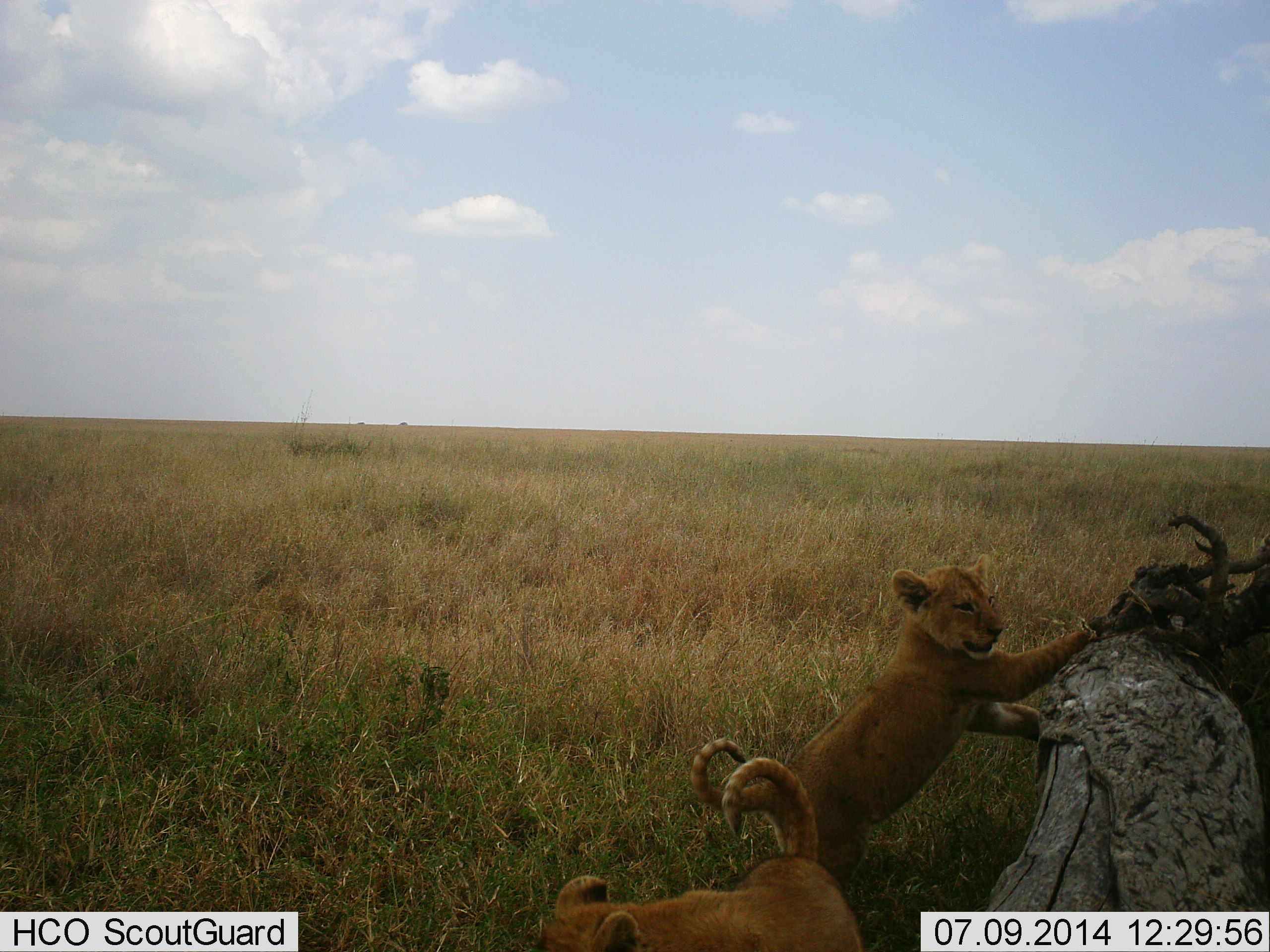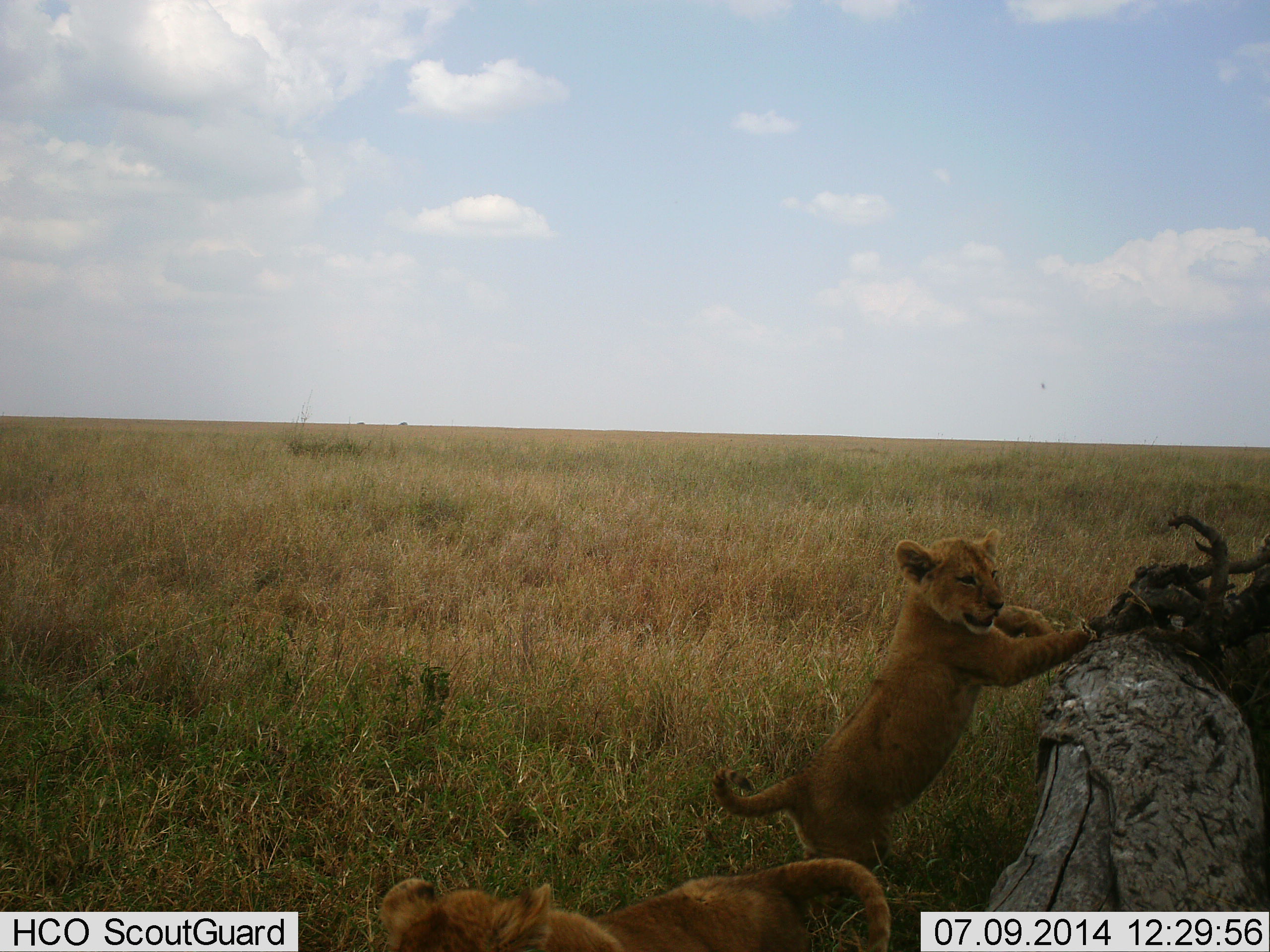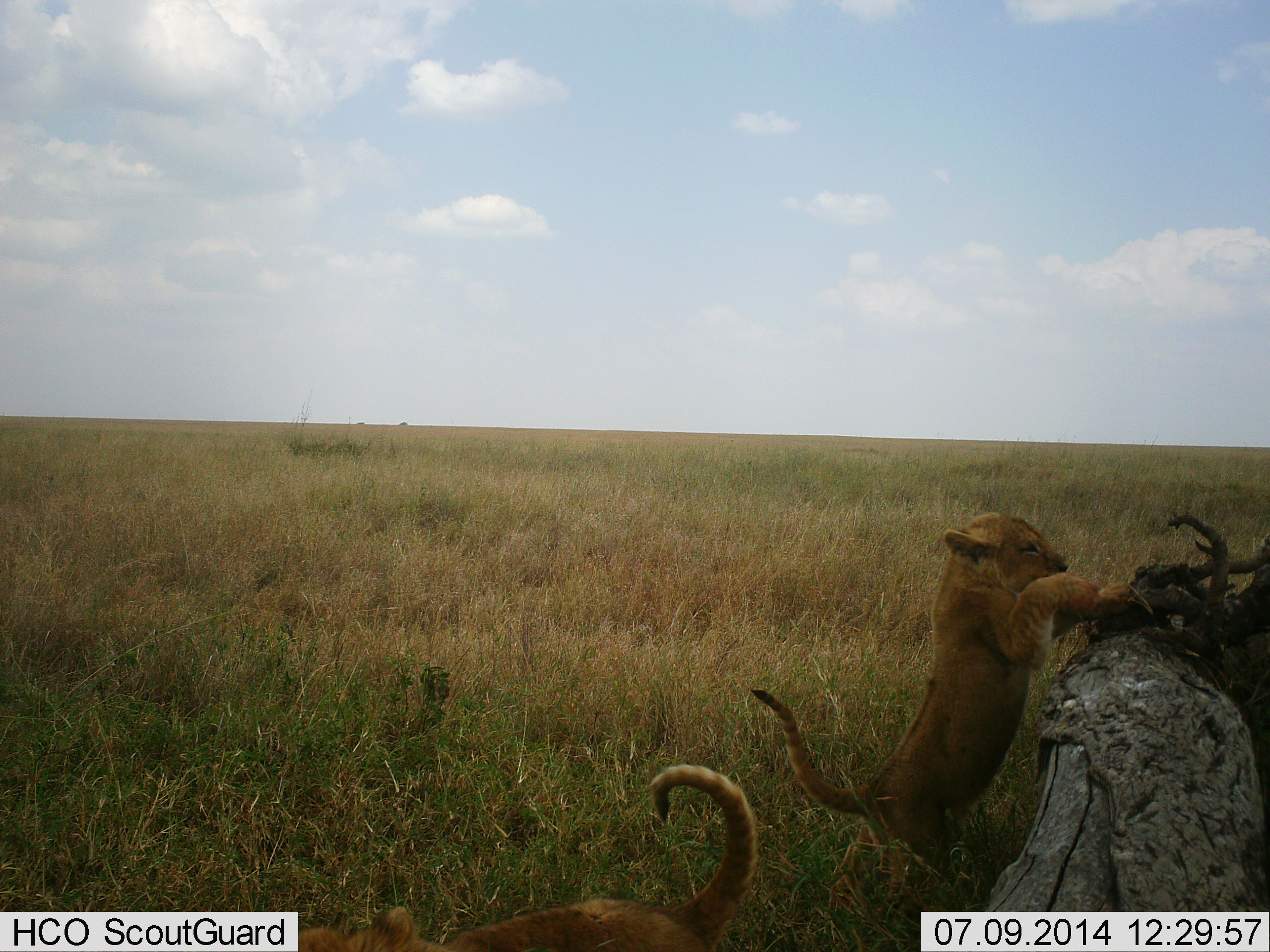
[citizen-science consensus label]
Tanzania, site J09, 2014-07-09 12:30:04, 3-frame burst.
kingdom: Animalia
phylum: Chordata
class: Mammalia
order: Carnivora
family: Felidae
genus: Panthera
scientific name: Panthera leo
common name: lion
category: lionfemale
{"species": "lionfemale (lion) (Panthera leo)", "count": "2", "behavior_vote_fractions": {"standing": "40%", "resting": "10%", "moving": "20%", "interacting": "70%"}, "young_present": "60%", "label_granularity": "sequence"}